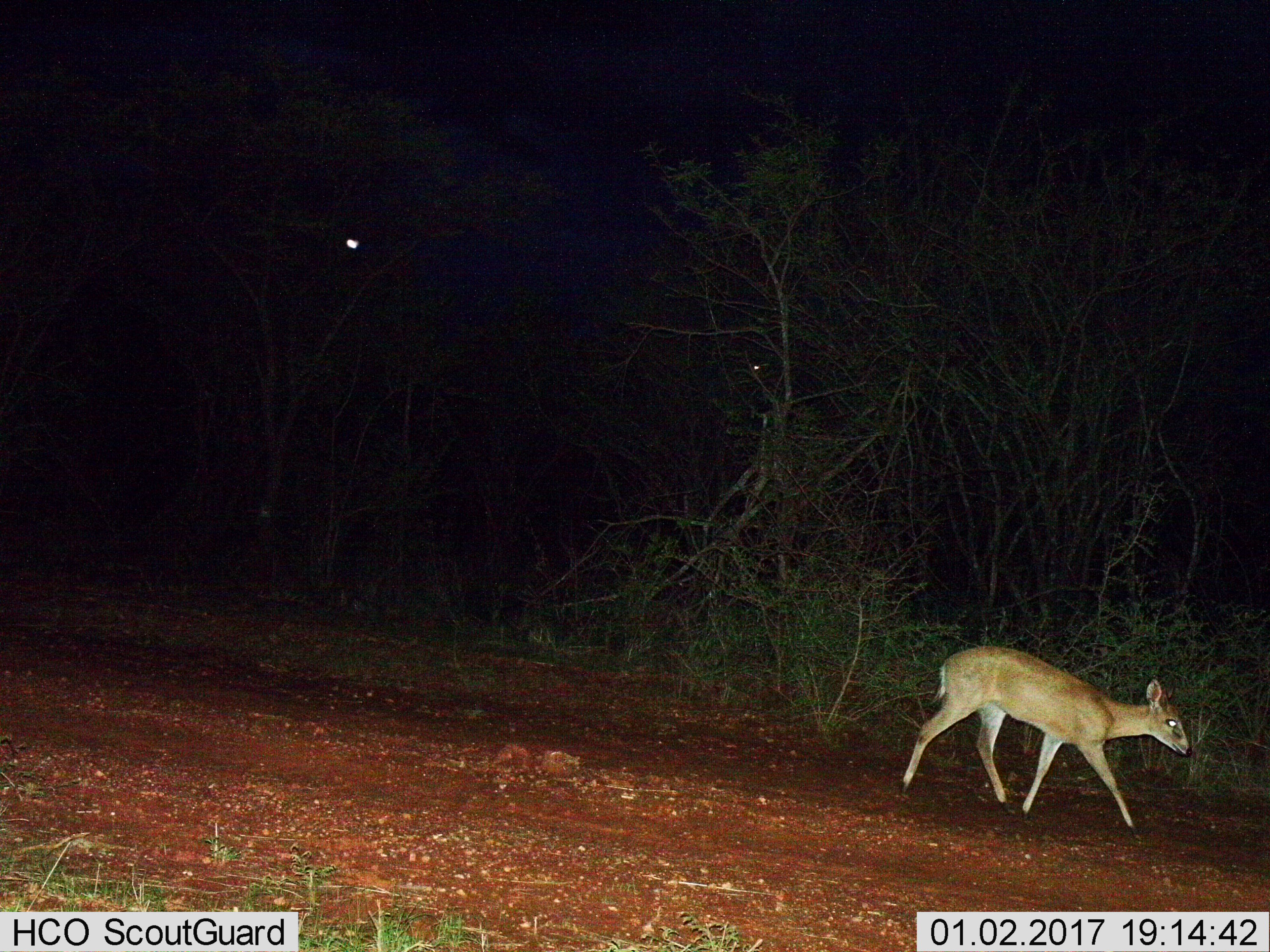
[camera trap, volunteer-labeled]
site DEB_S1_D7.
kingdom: Animalia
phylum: Chordata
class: Mammalia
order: Artiodactyla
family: Bovidae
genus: Sylvicapra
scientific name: Sylvicapra grimmia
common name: common duiker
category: duikercommongrey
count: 1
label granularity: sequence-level